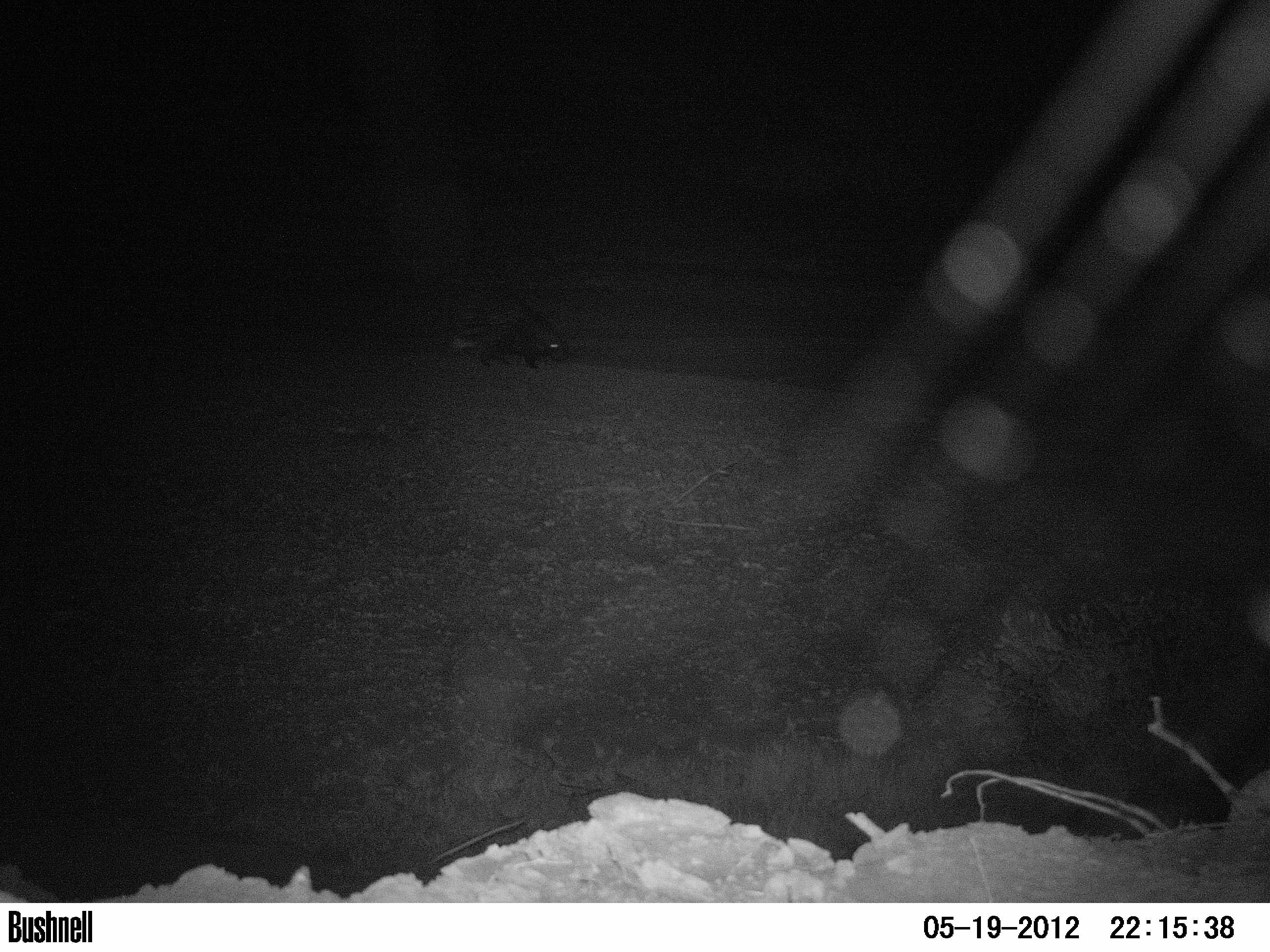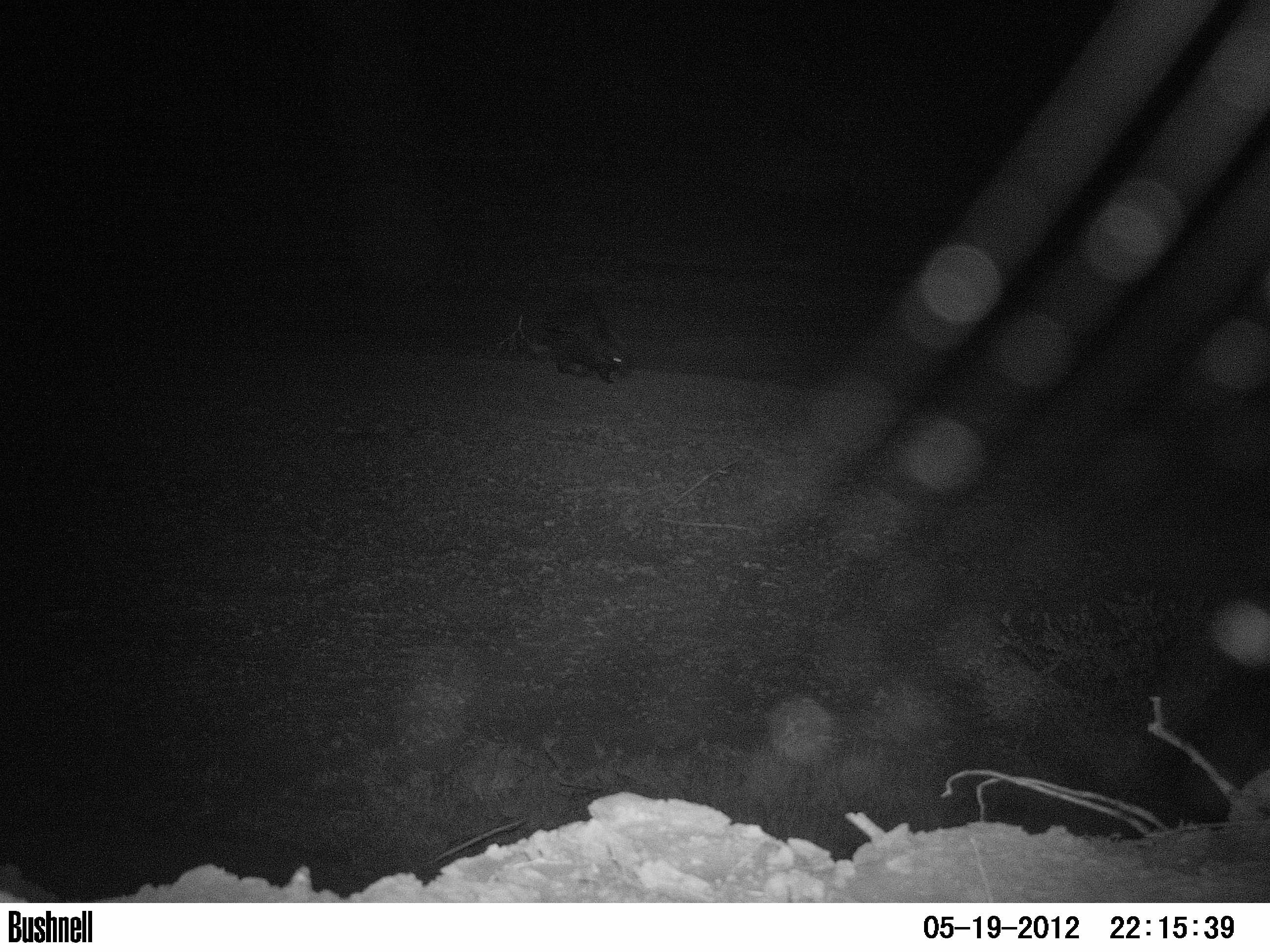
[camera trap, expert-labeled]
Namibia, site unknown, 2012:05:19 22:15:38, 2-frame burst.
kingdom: Animalia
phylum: Chordata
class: Mammalia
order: Rodentia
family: Hystricidae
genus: Hystrix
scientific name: Hystrix africaeaustralis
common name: cape porcupine